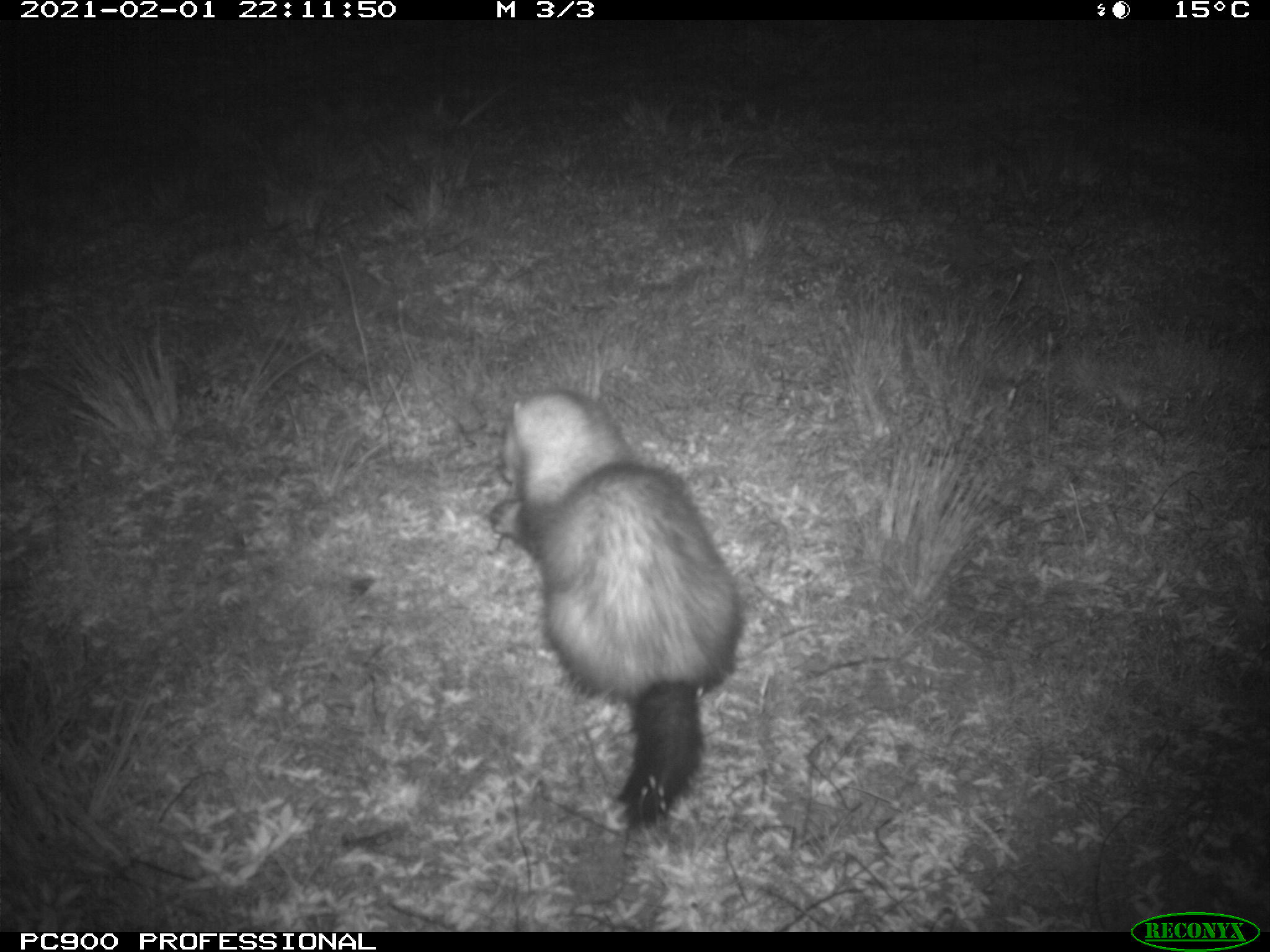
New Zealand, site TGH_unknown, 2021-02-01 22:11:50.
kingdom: Animalia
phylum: Chordata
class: Mammalia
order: Carnivora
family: Mustelidae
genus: Mustela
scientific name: Mustela furo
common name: ferret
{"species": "ferret (Mustela furo)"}